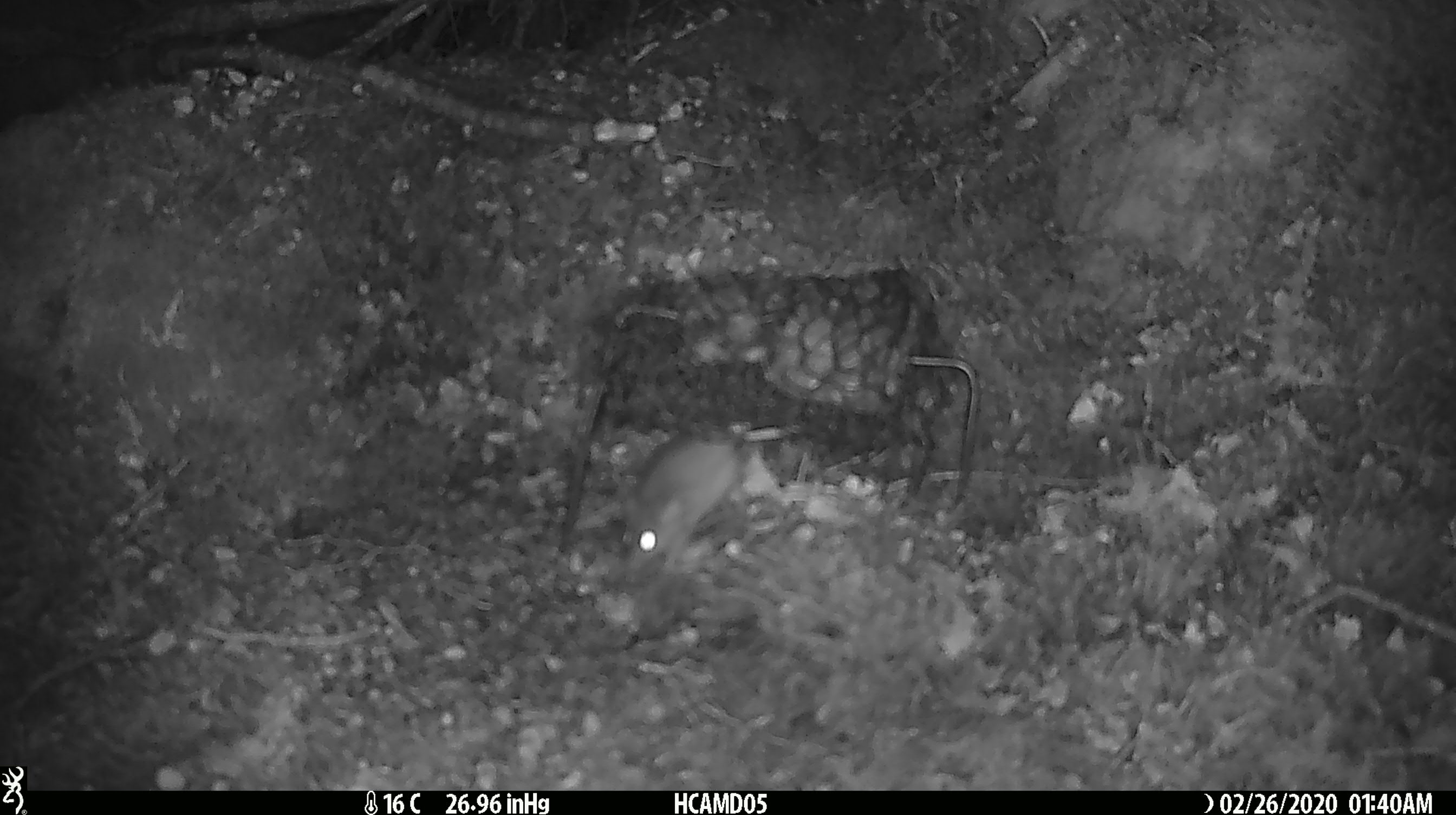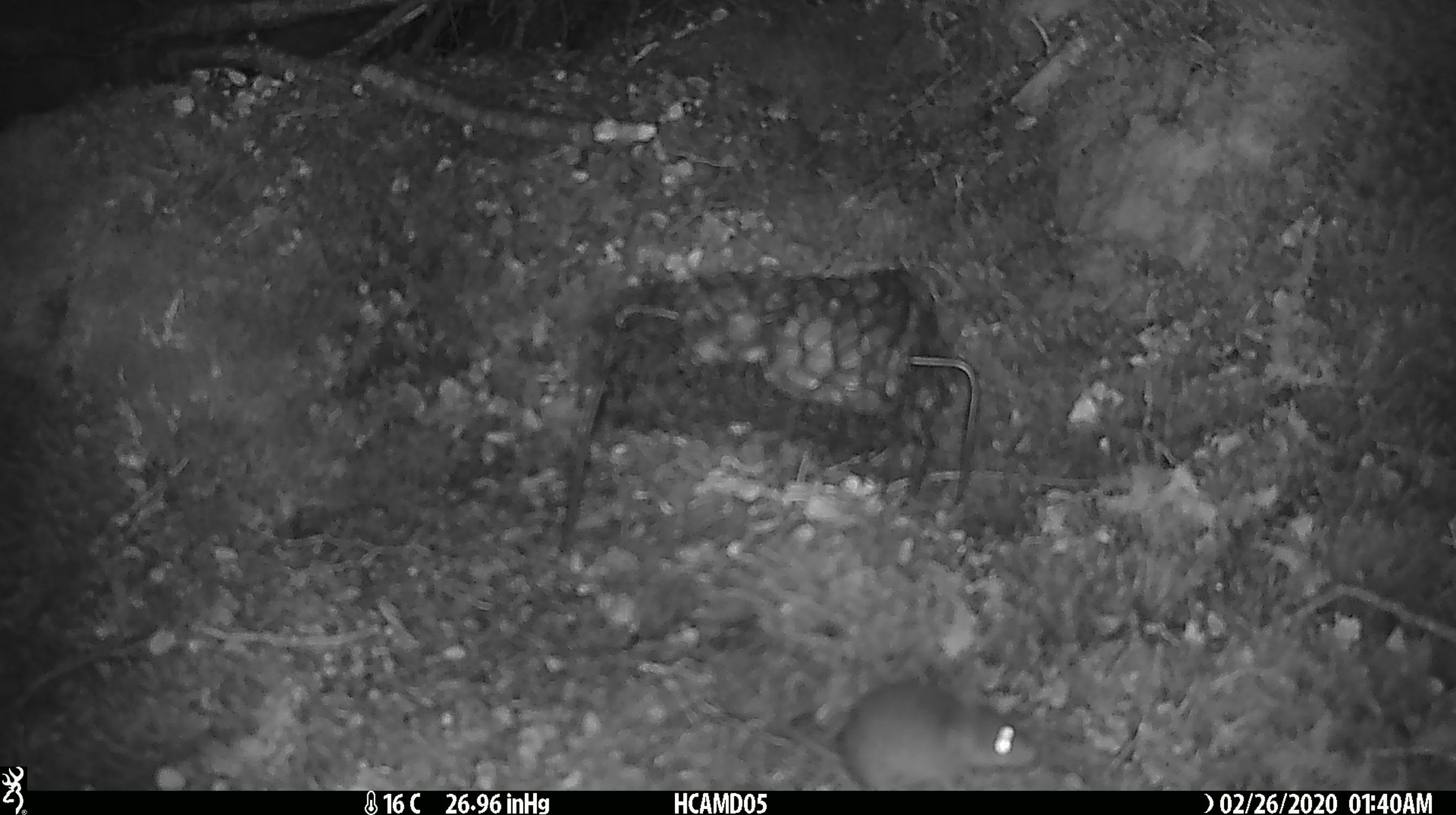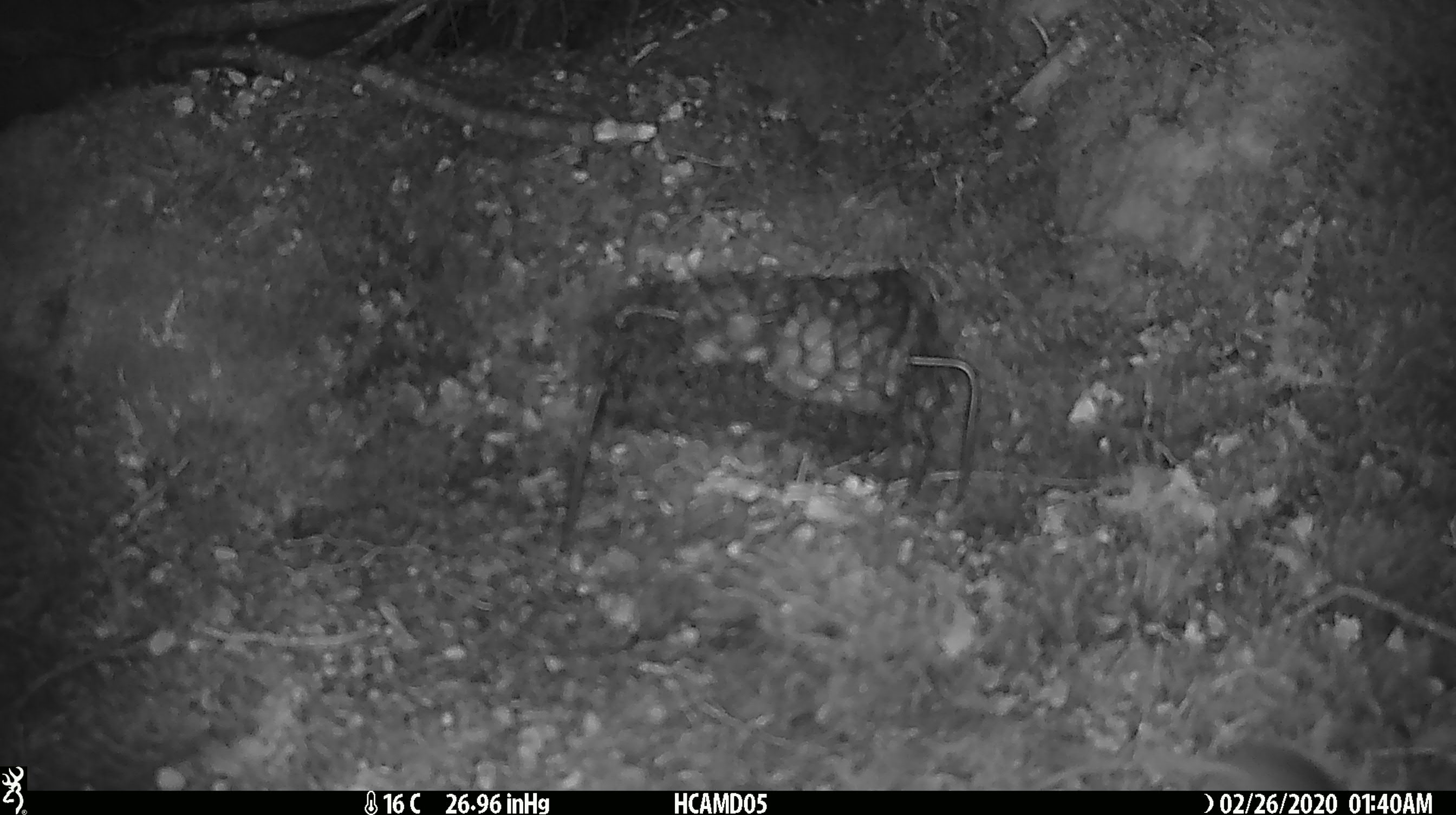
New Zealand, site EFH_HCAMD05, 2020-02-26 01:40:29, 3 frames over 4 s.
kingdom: Animalia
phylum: Chordata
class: Mammalia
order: Rodentia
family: Muridae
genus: Mus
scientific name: Mus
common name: mouse